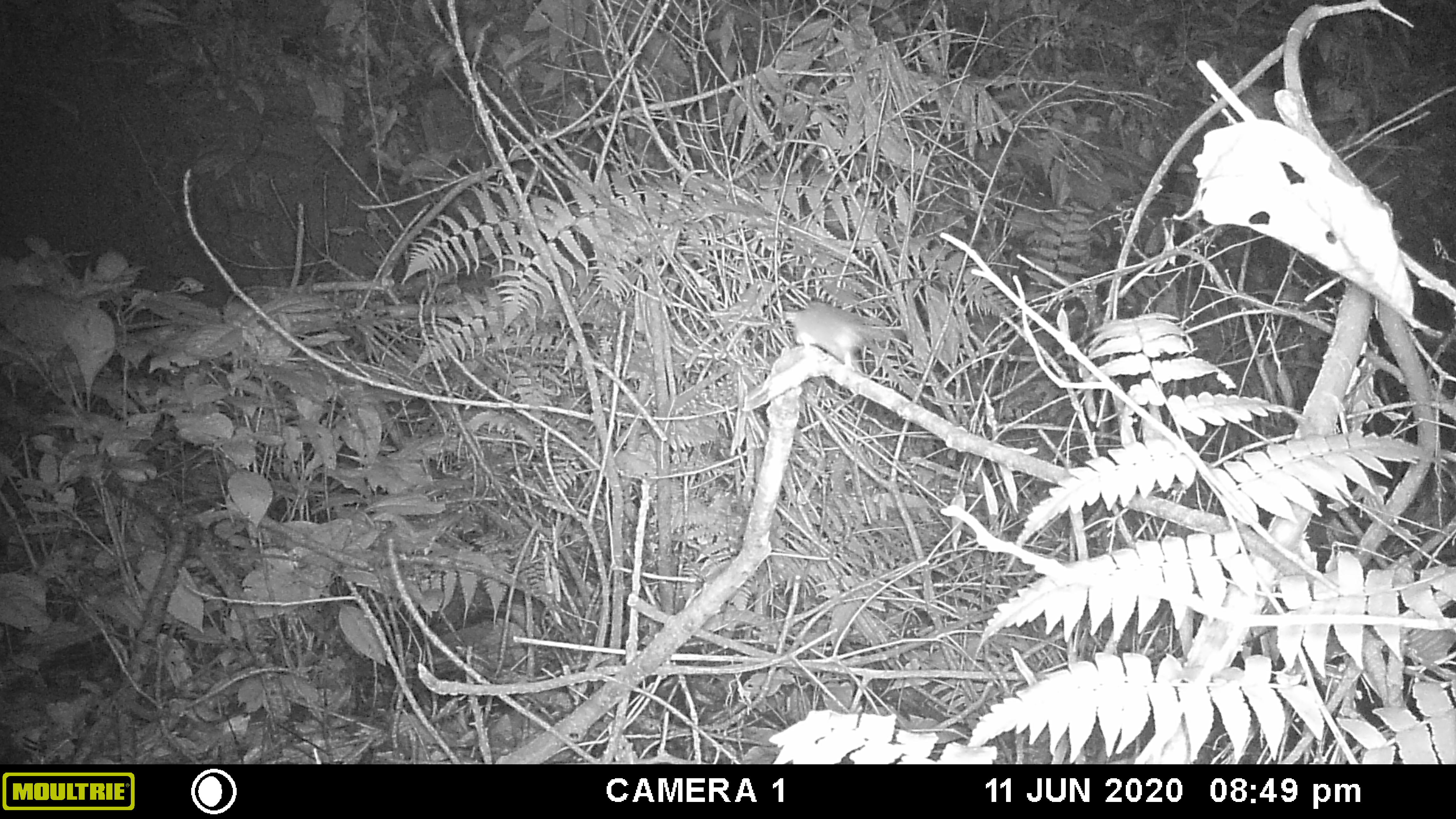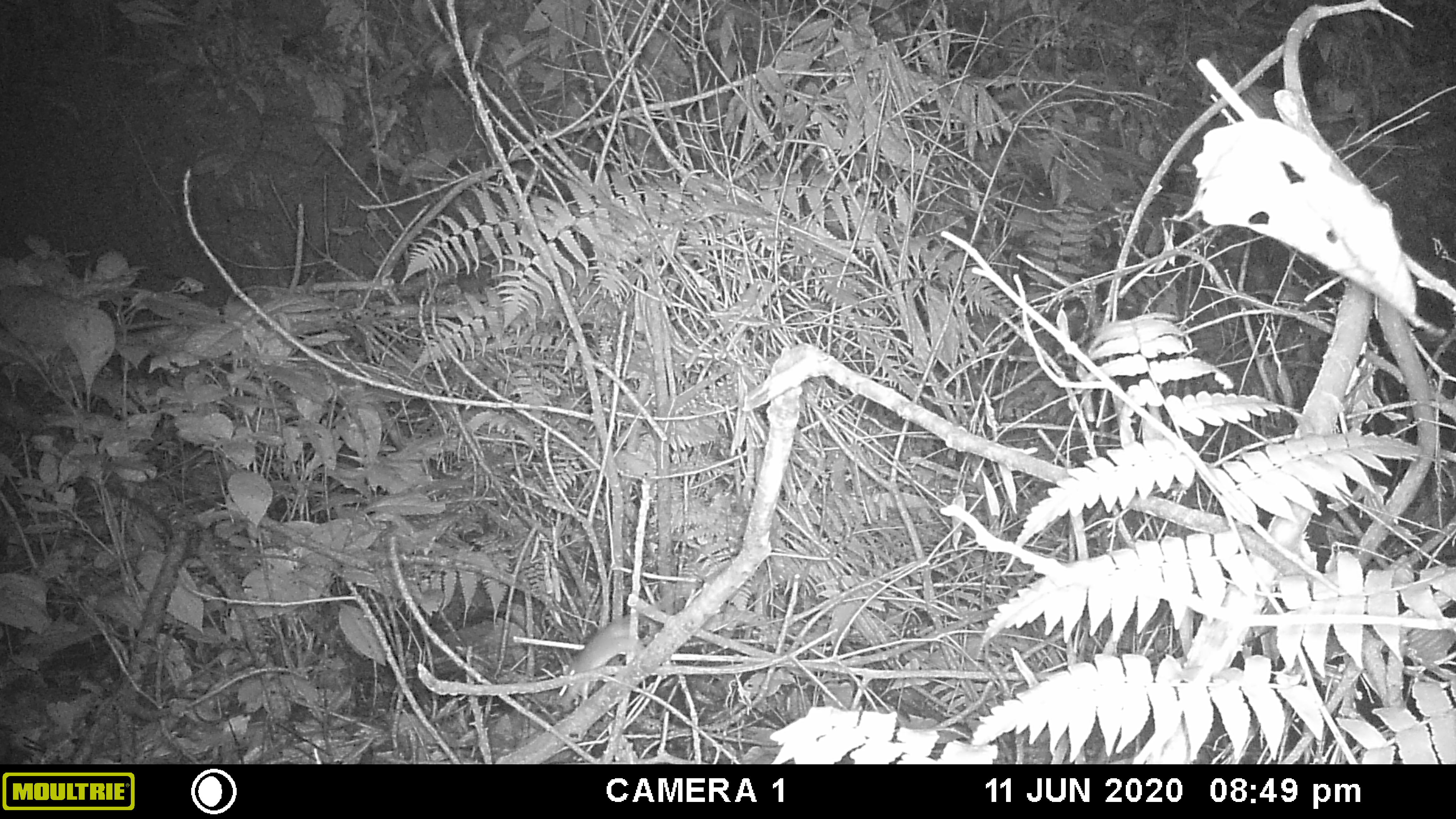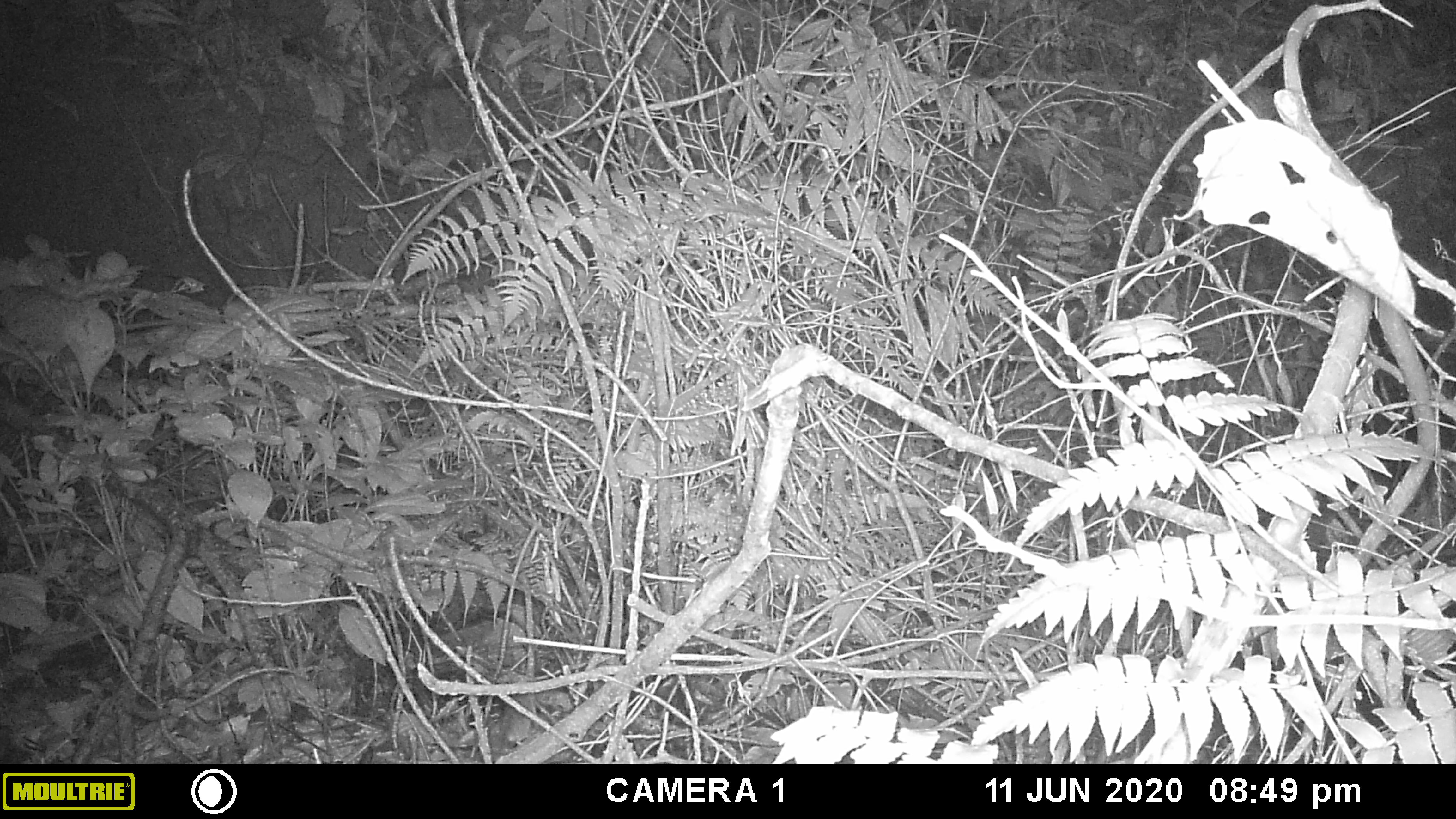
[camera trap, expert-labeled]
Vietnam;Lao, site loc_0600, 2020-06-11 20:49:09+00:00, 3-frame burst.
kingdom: Animalia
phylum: Chordata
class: Mammalia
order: Rodentia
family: Muridae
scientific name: Muridae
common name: old-world mice and rats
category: unidentified murid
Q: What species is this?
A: Unidentified murid (old-world mice and rats) (Muridae).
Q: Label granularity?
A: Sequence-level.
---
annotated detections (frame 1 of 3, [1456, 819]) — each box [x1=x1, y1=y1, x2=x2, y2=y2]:
unidentified murid: [x1=792, y1=300, x2=920, y2=404]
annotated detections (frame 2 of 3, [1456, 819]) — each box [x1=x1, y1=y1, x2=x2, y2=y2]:
unidentified murid: [x1=563, y1=599, x2=662, y2=701]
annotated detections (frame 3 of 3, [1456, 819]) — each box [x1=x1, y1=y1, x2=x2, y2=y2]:
unidentified murid: [x1=498, y1=667, x2=537, y2=744]